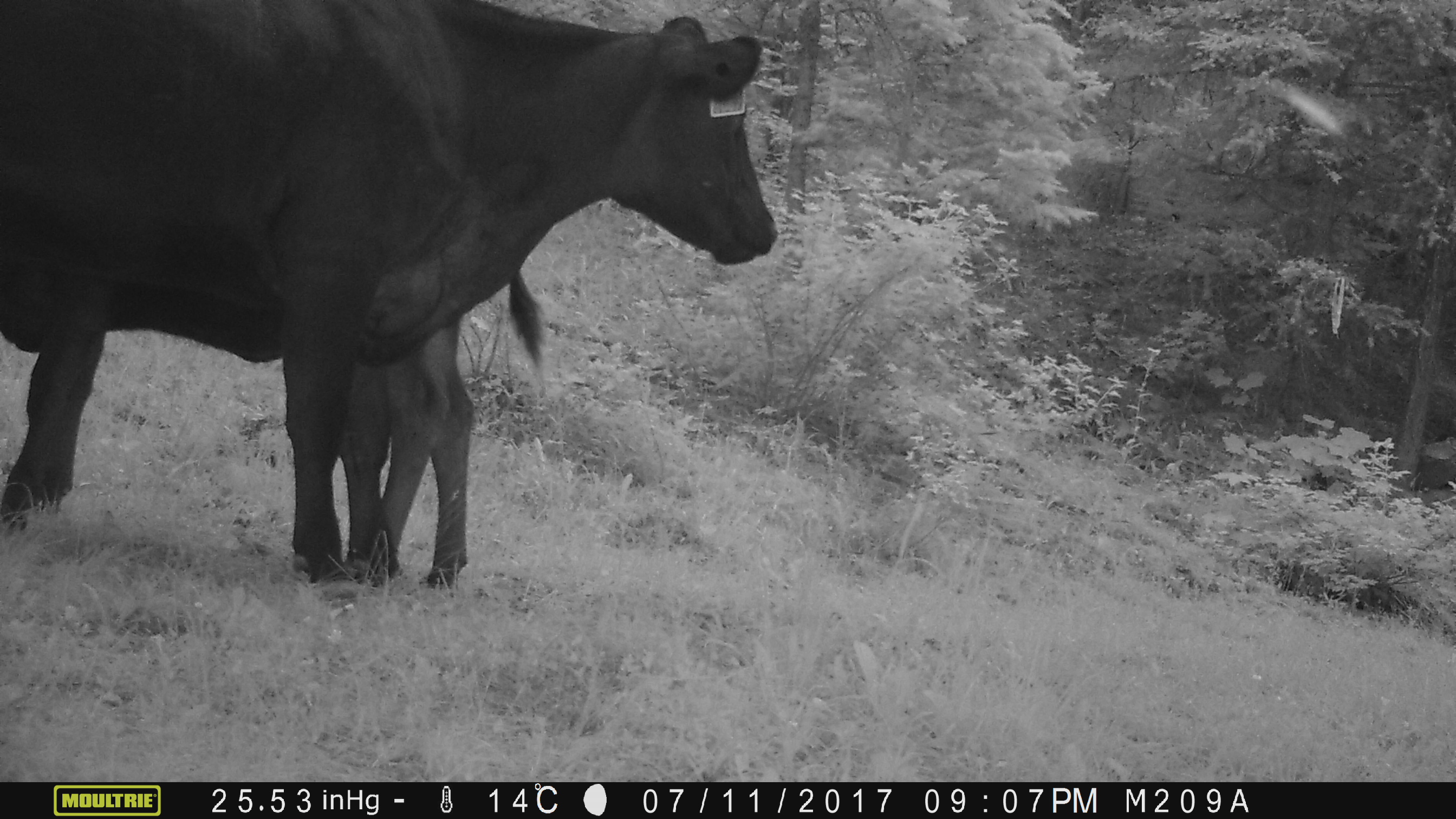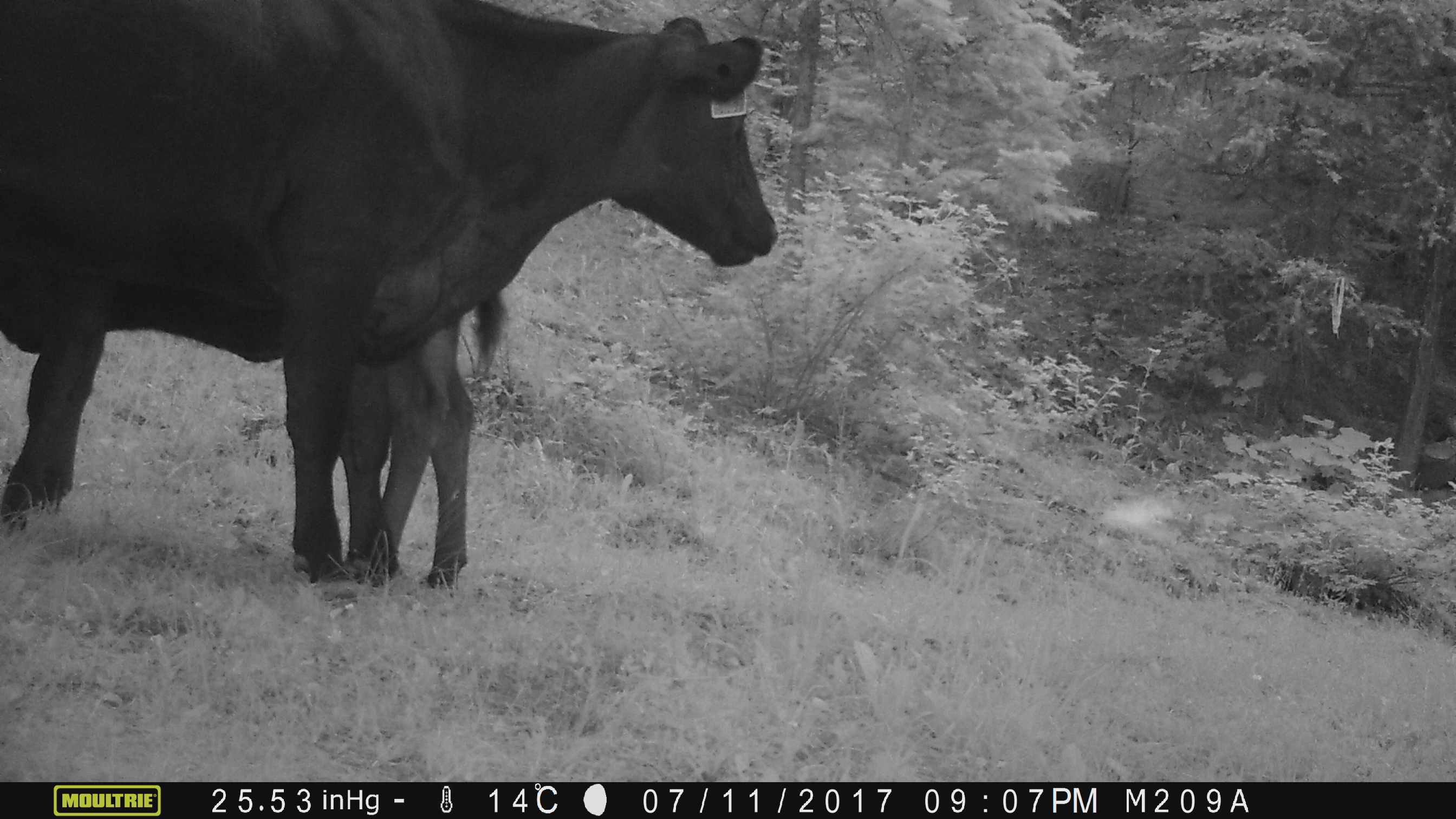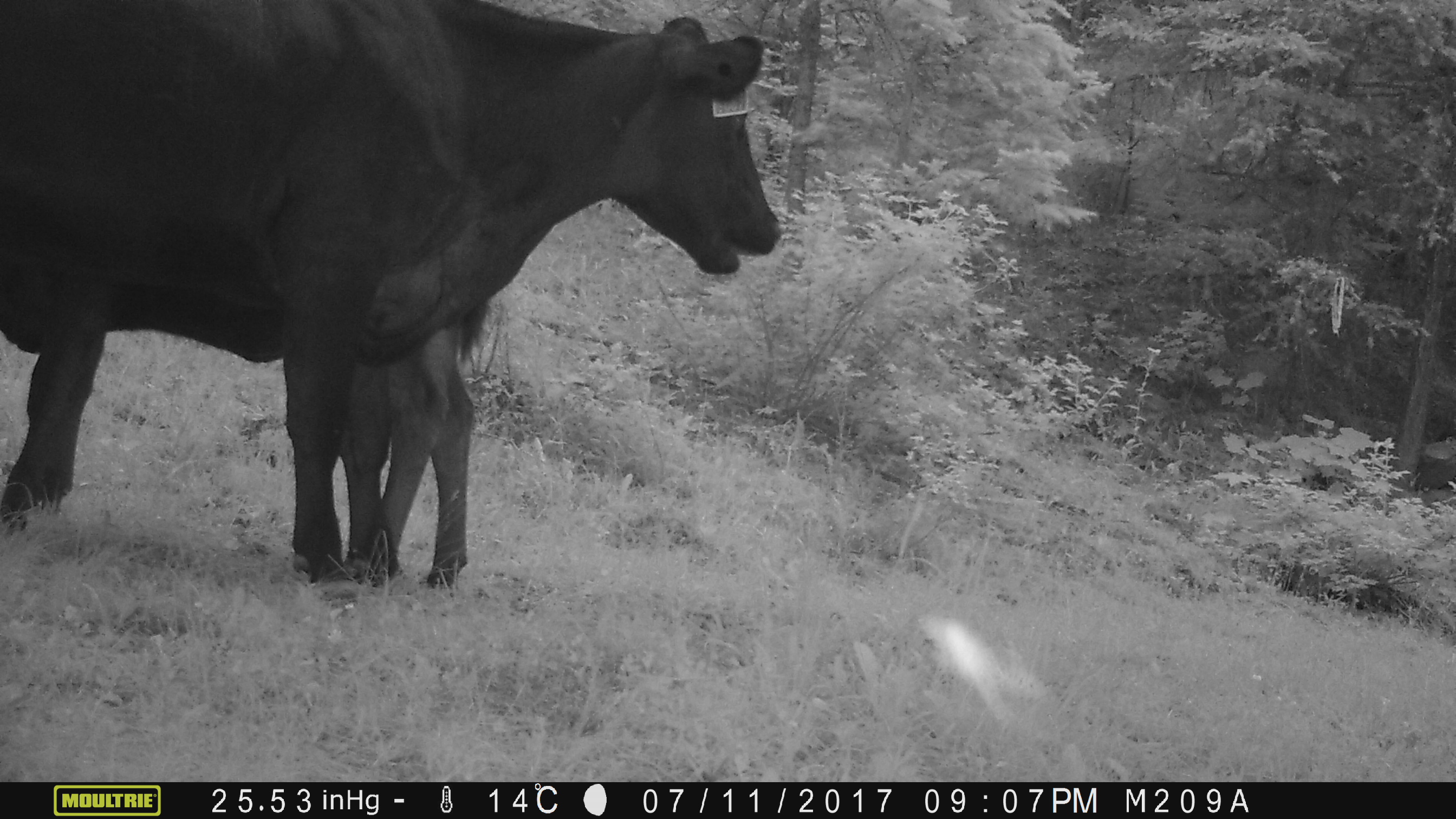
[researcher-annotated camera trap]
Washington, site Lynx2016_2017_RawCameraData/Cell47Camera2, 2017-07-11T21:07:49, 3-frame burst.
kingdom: Animalia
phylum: Chordata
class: Mammalia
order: Artiodactyla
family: Bovidae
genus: Bos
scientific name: Bos taurus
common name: domestic cattle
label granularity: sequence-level